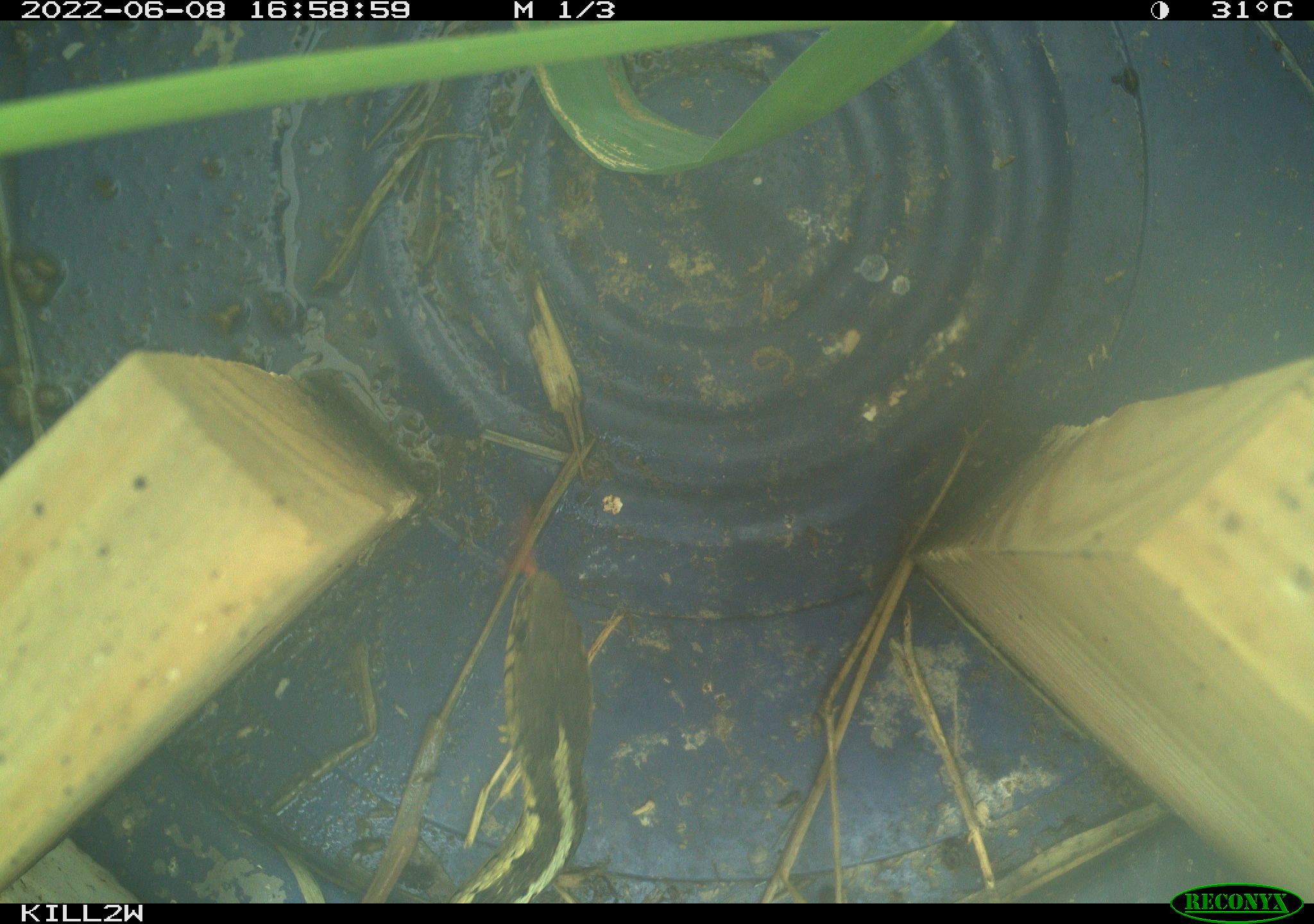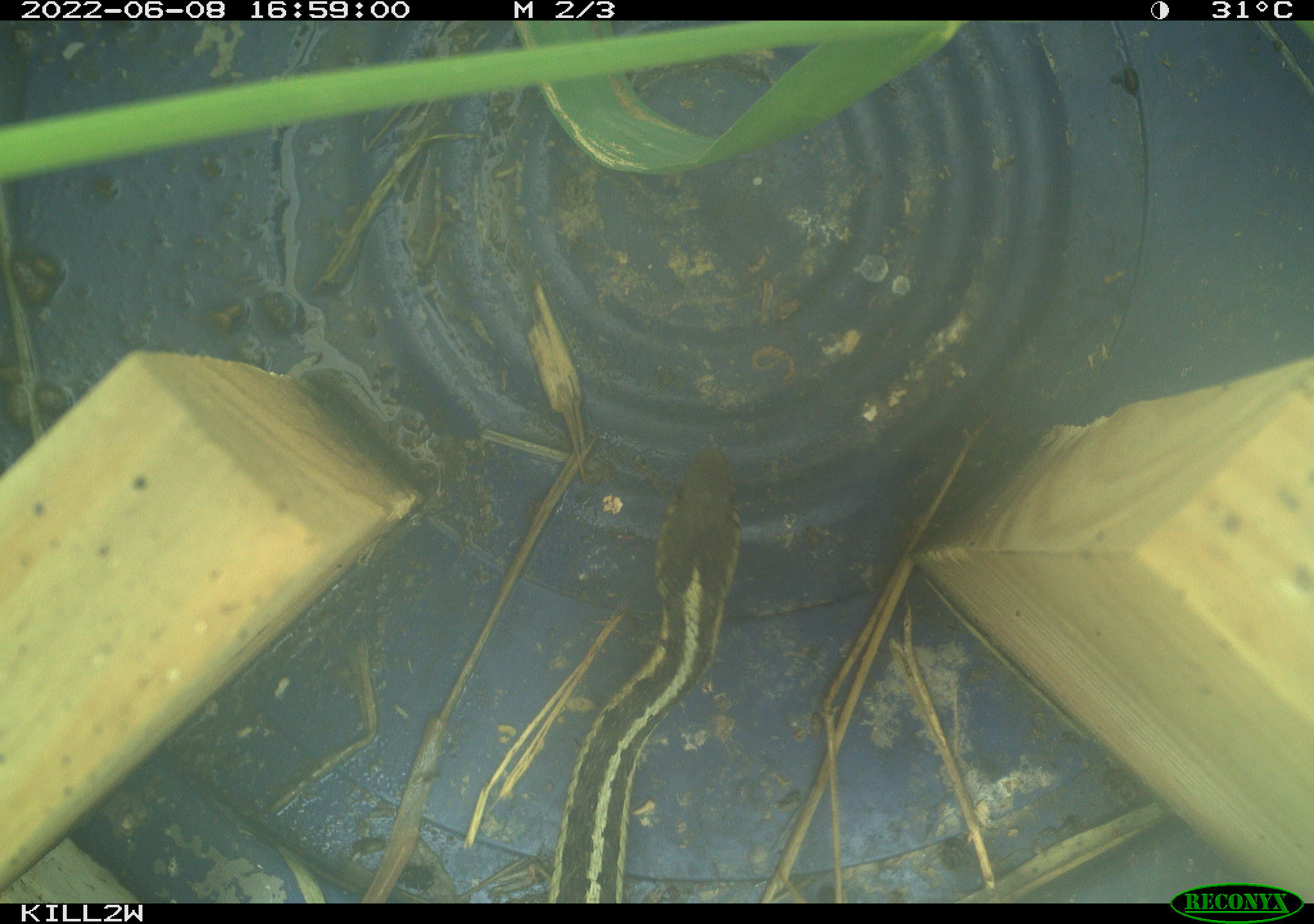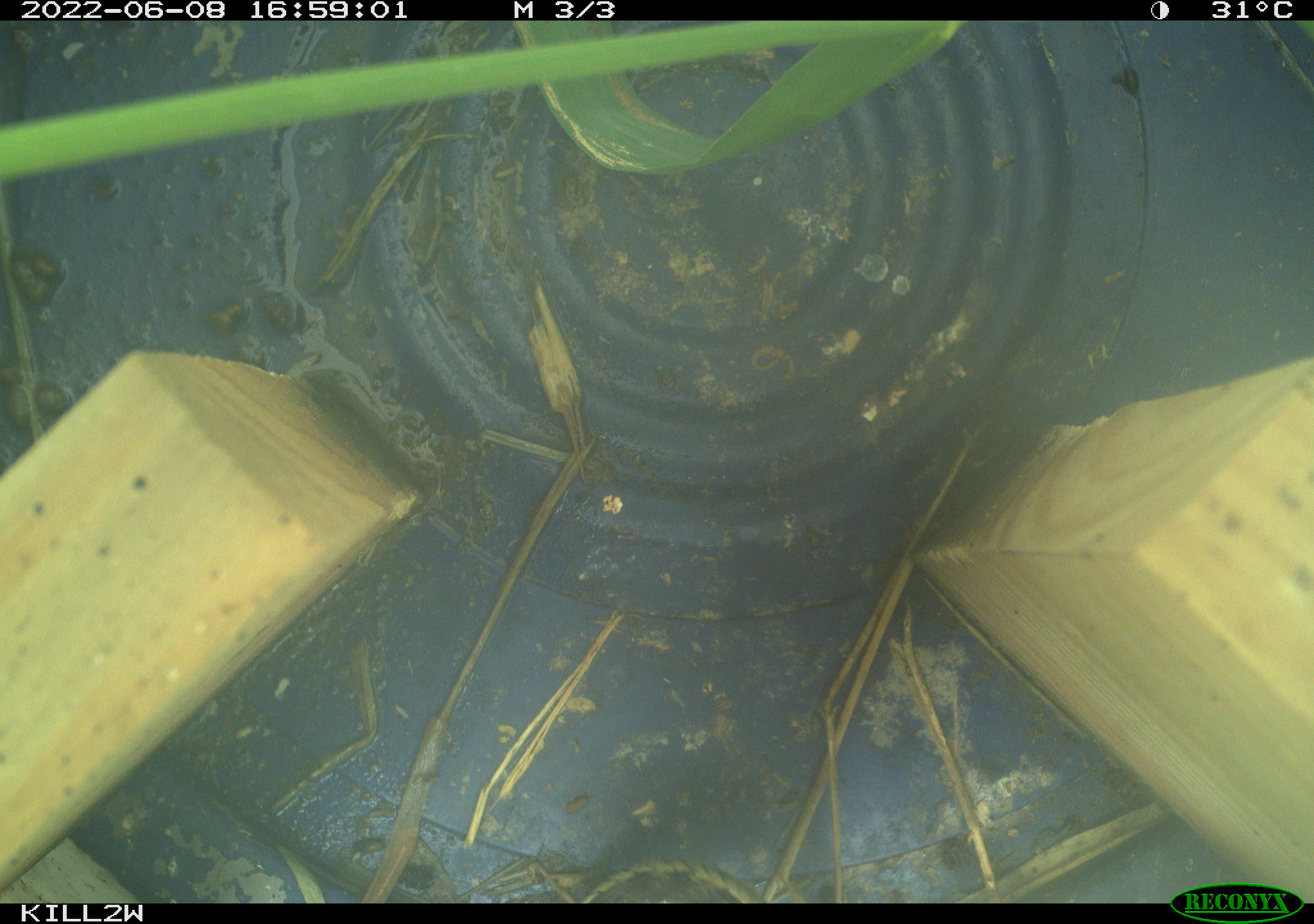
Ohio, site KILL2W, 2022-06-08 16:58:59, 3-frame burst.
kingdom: Animalia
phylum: Chordata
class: Reptilia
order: Squamata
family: Colubridae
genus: Thamnophis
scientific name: Thamnophis sirtalis sirtalis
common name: eastern gartersnake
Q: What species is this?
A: Eastern gartersnake (Thamnophis sirtalis sirtalis).